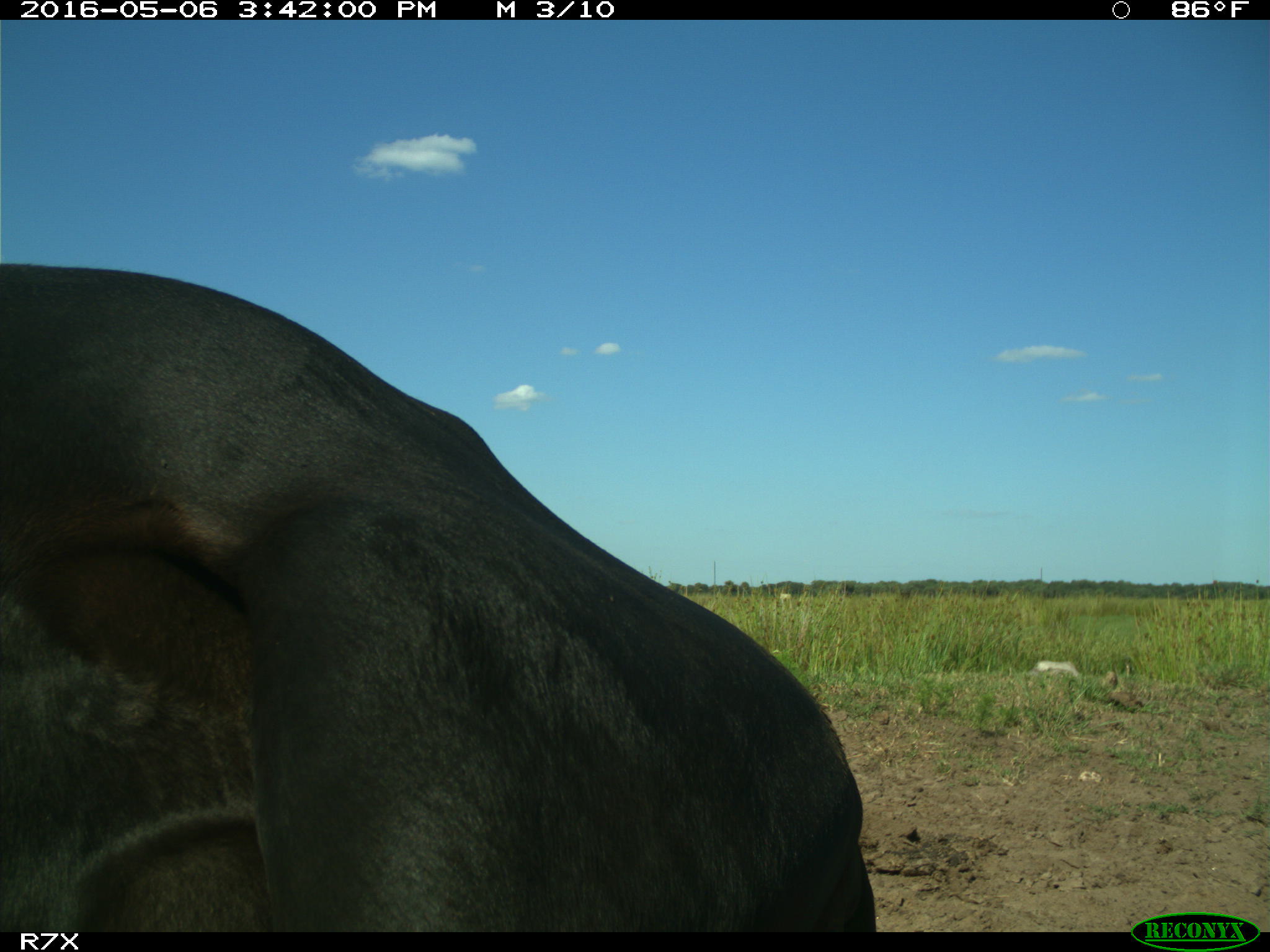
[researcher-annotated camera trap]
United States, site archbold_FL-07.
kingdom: Animalia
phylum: Chordata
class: Mammalia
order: Artiodactyla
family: Bovidae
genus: Bos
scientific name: Bos taurus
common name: domestic cow